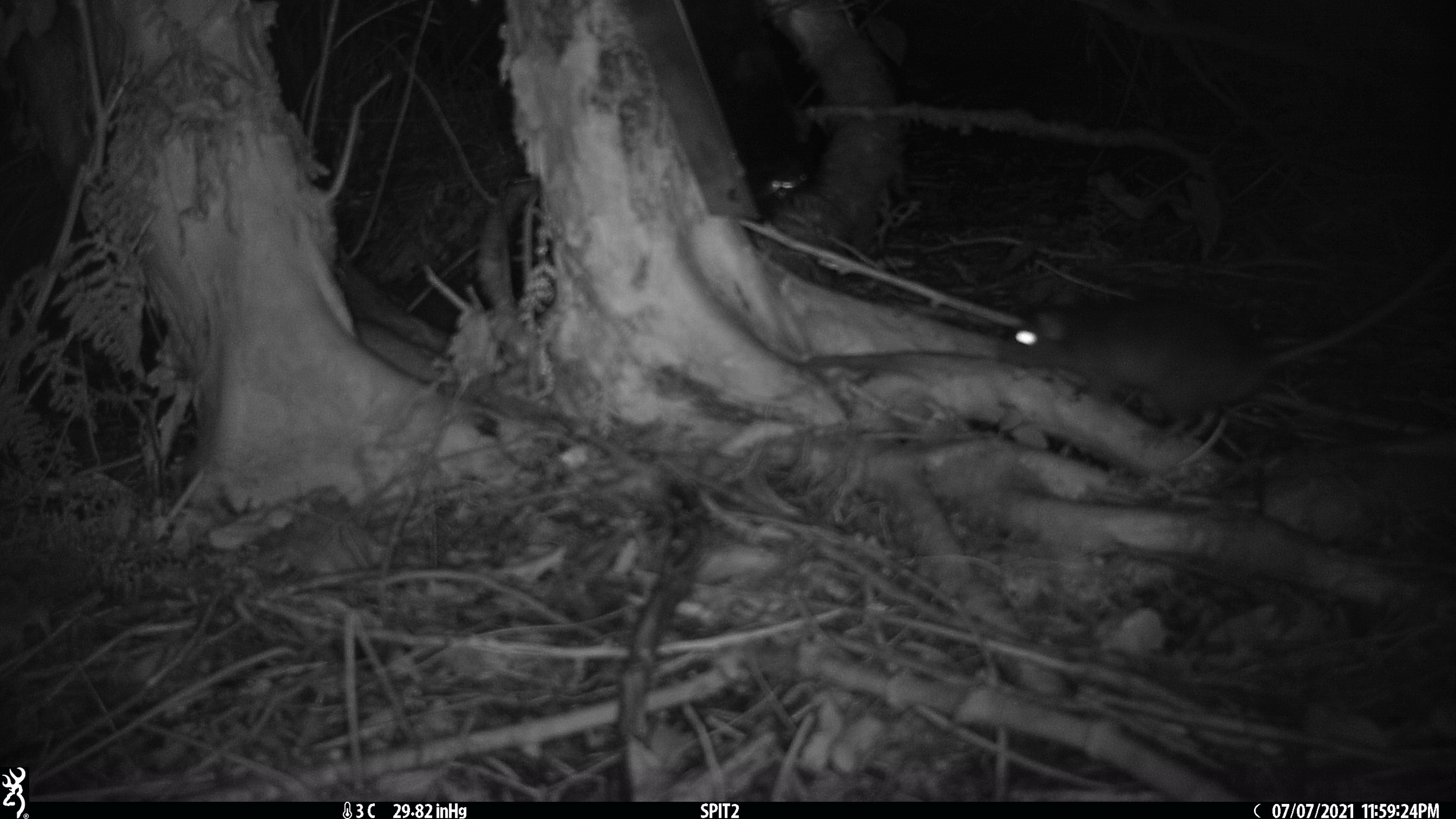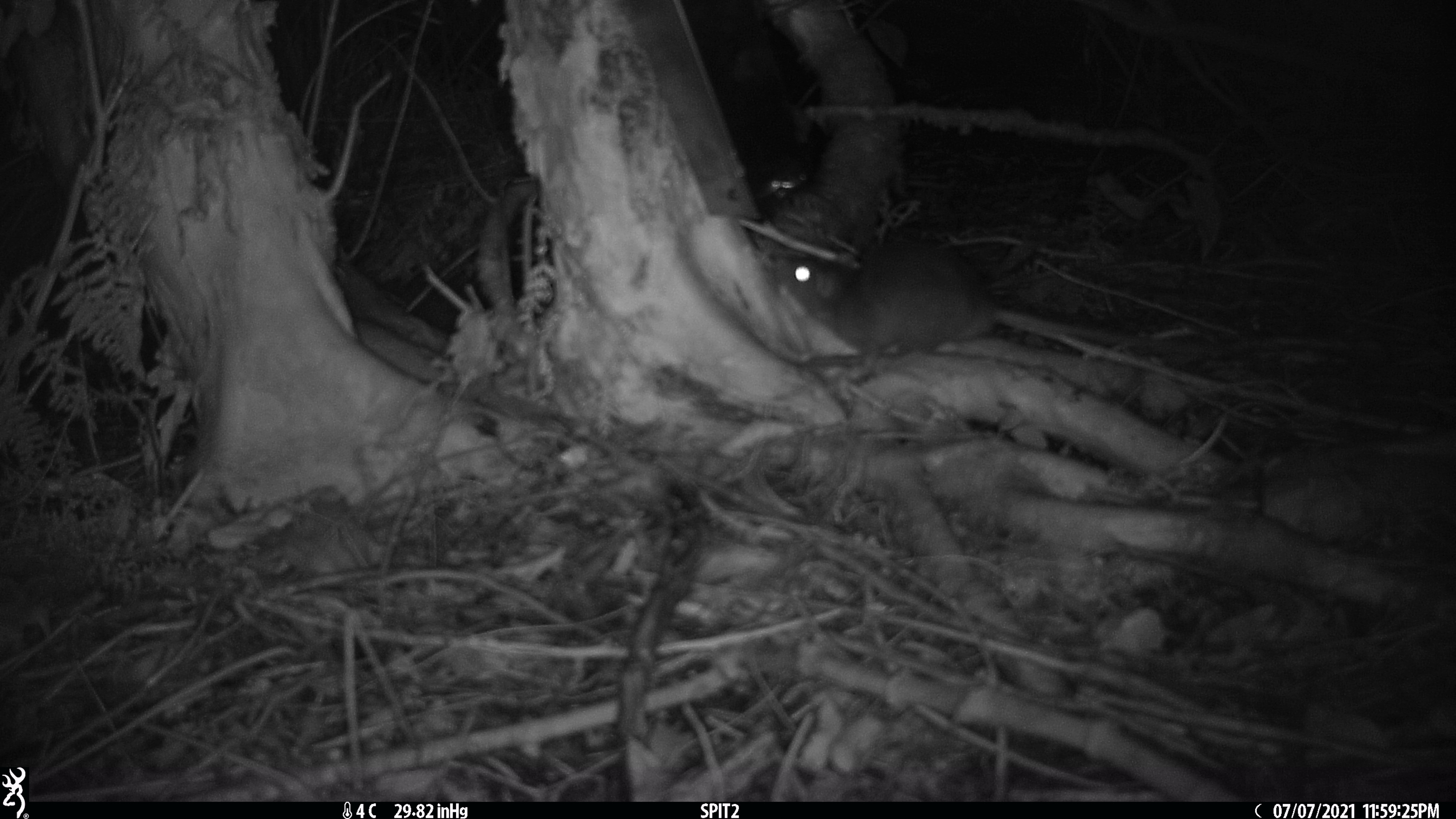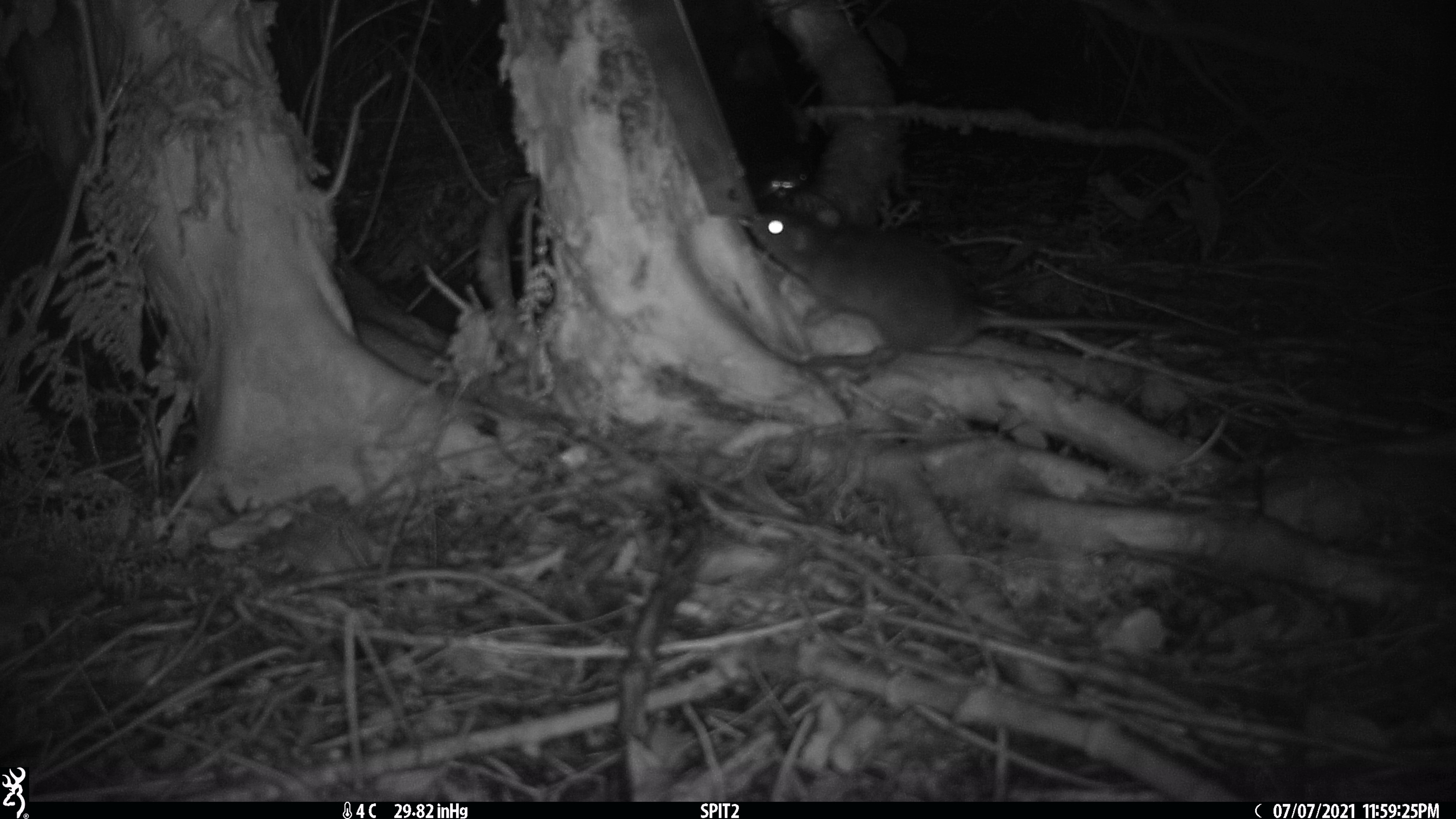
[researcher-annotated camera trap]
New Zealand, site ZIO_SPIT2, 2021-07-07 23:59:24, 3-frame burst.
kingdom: Animalia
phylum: Chordata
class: Mammalia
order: Rodentia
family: Muridae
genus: Rattus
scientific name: Rattus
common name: rat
Rat (Rattus).